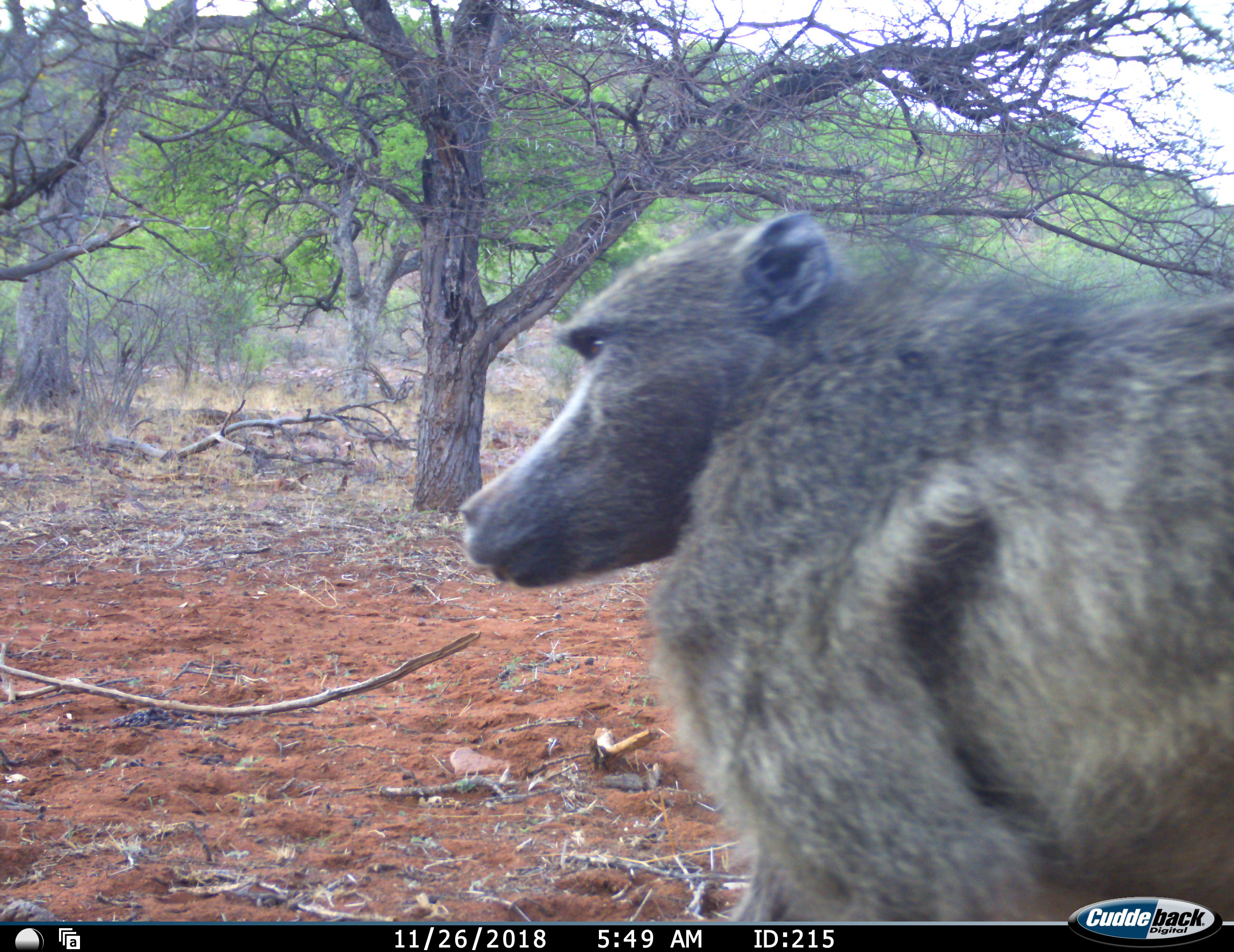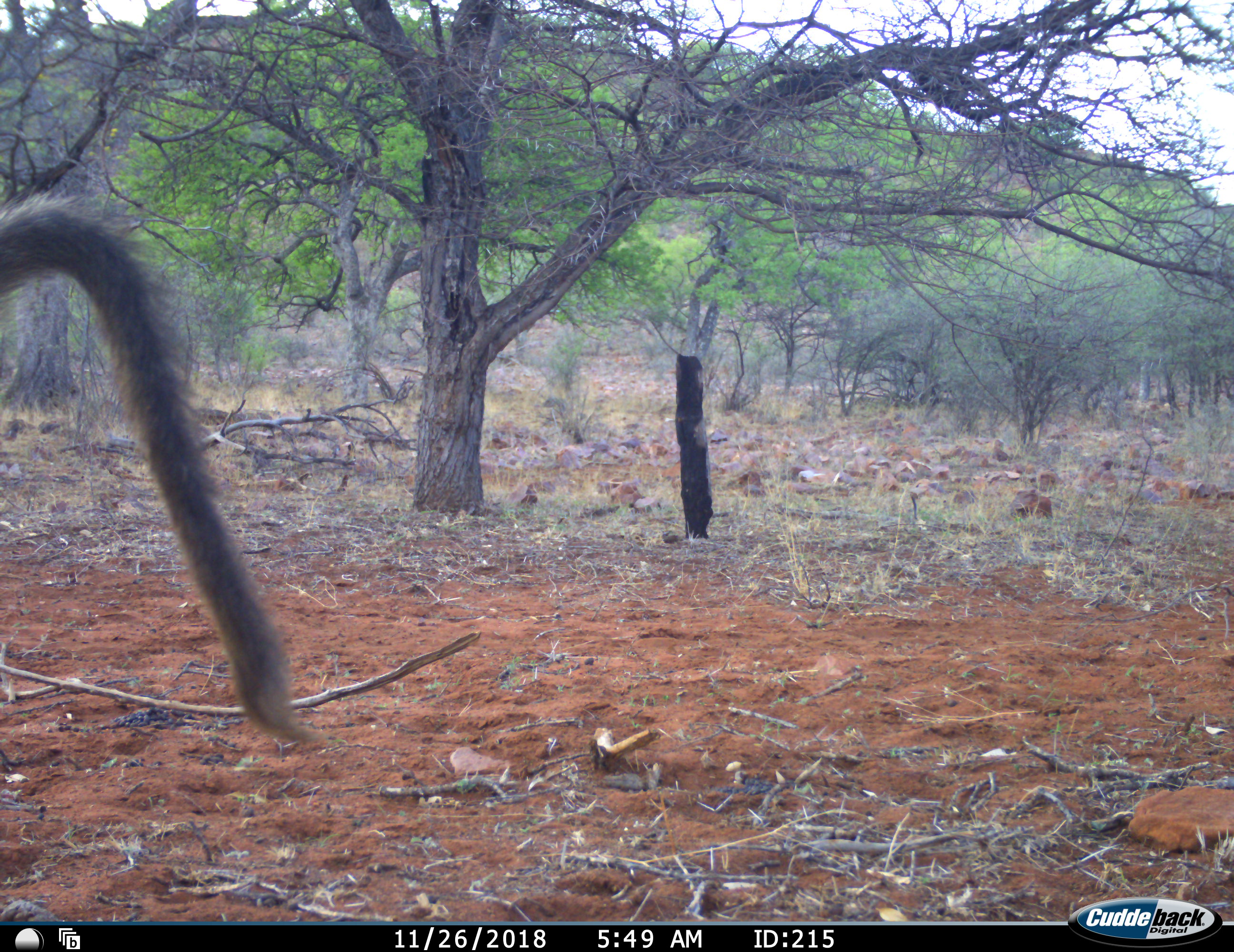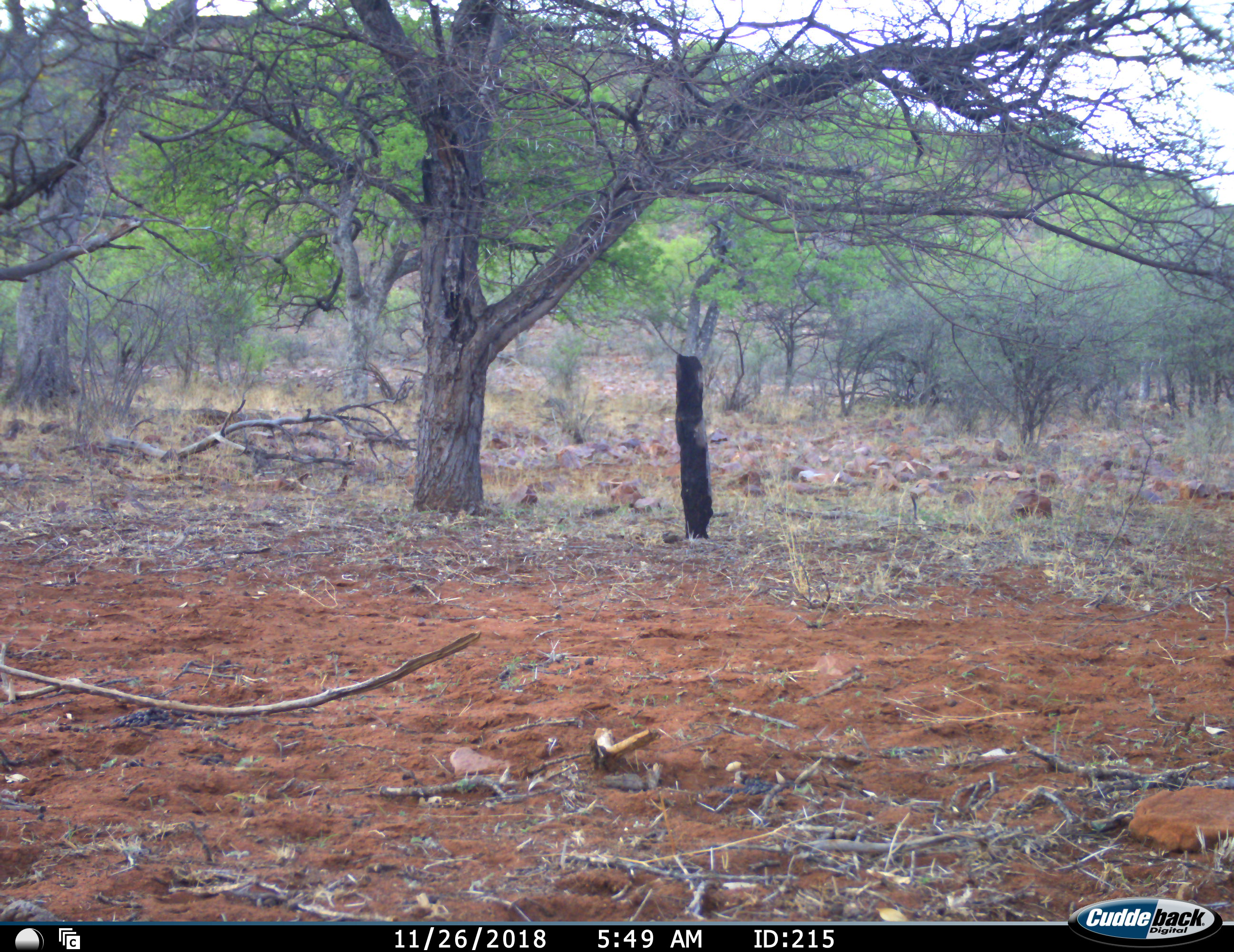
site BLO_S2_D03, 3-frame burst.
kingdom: Animalia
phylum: Chordata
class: Mammalia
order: Primates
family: Cercopithecidae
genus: Papio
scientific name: Papio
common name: baboon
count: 1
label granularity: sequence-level